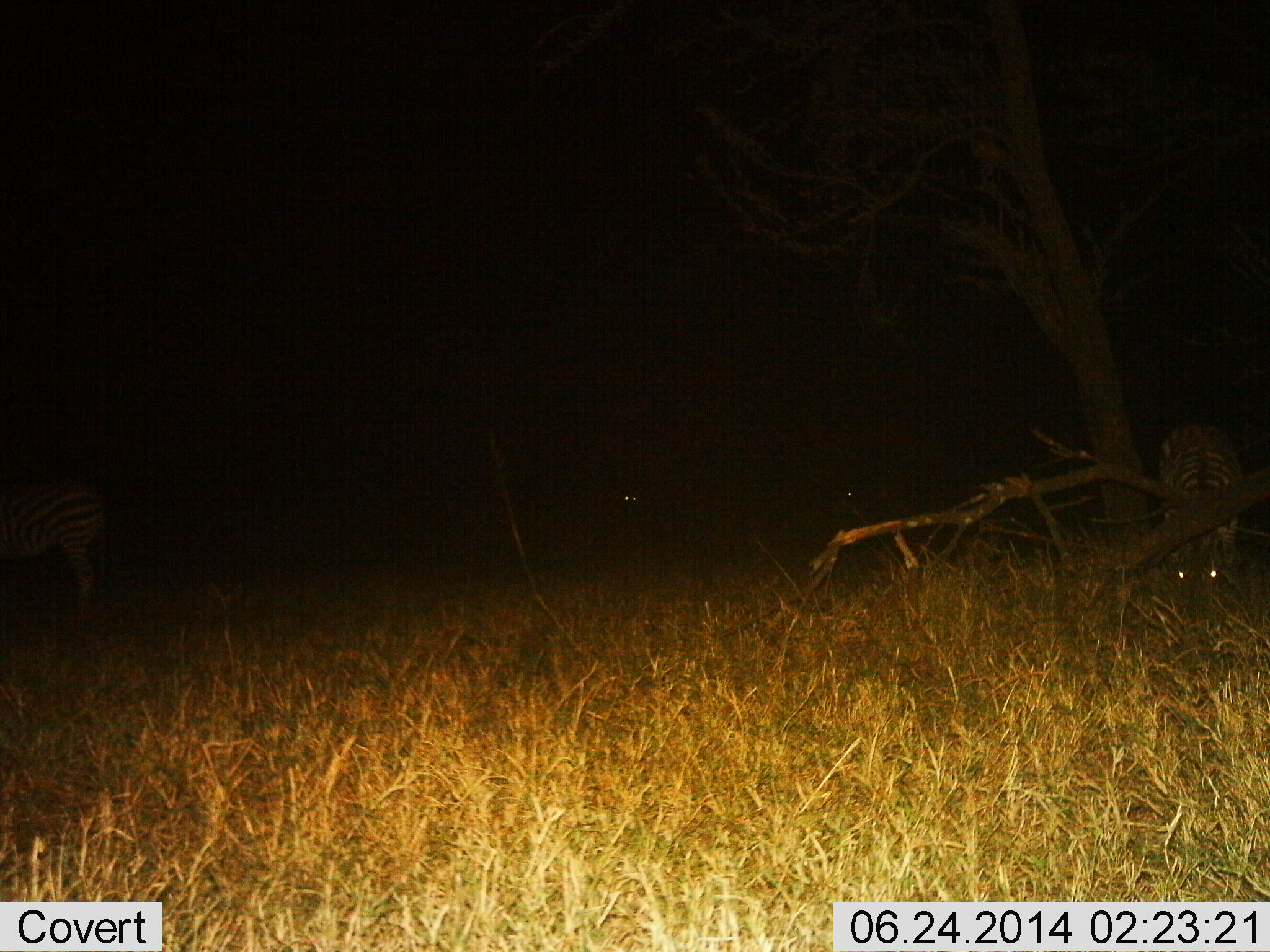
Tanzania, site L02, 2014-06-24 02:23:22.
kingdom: Animalia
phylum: Chordata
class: Mammalia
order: Perissodactyla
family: Equidae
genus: Equus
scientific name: Equus quagga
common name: plains zebra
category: zebra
Zebra (plains zebra) (Equus quagga), count 2. Behavior (volunteer vote fractions): standing 50%, resting 0%, moving 10%, interacting 0%. Young present (vote fraction): 0%. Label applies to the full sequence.